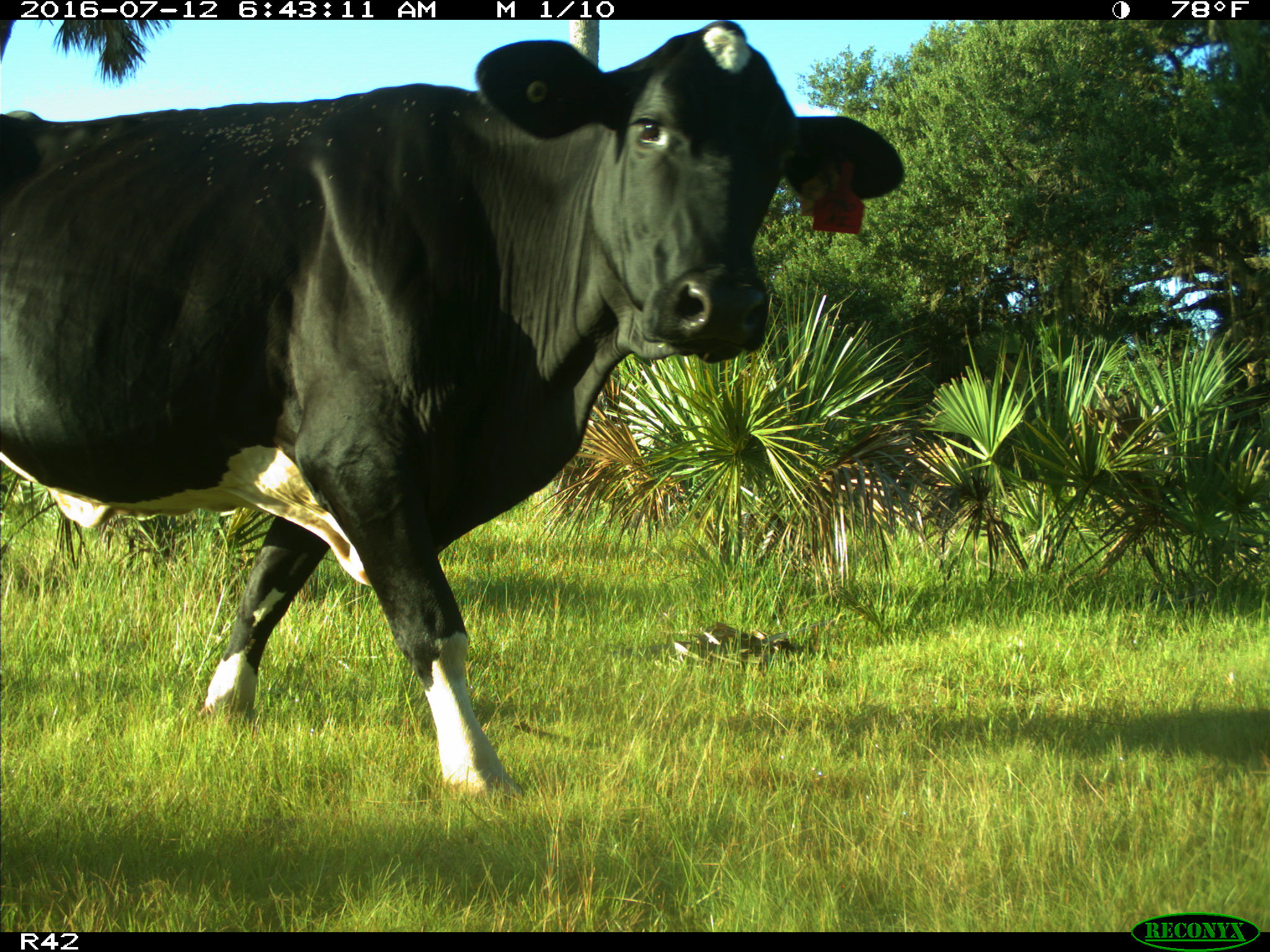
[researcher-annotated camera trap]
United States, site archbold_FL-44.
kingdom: Animalia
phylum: Chordata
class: Mammalia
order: Artiodactyla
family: Bovidae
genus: Bos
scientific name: Bos taurus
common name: domestic cow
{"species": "Bos taurus (domestic cow)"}